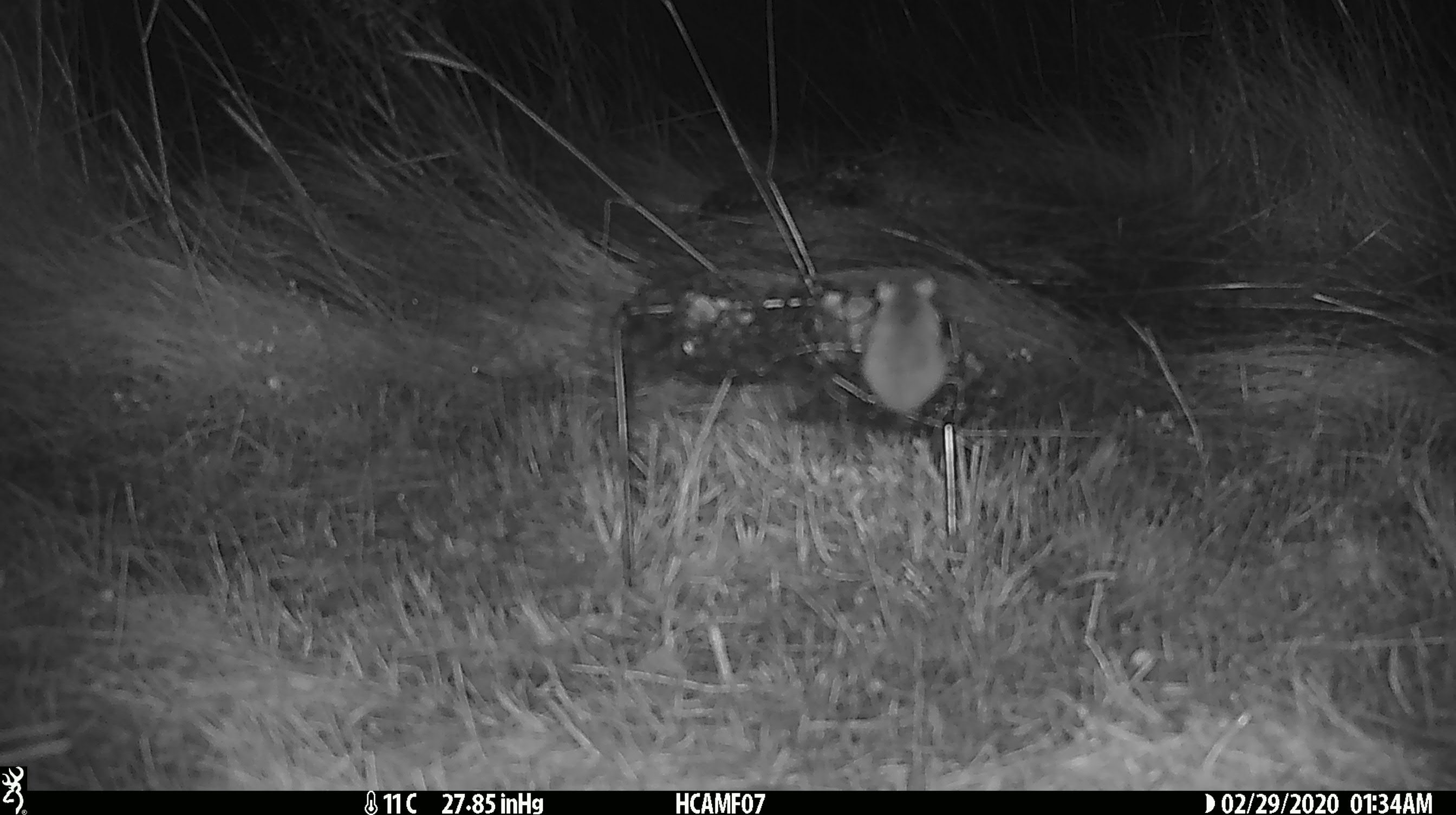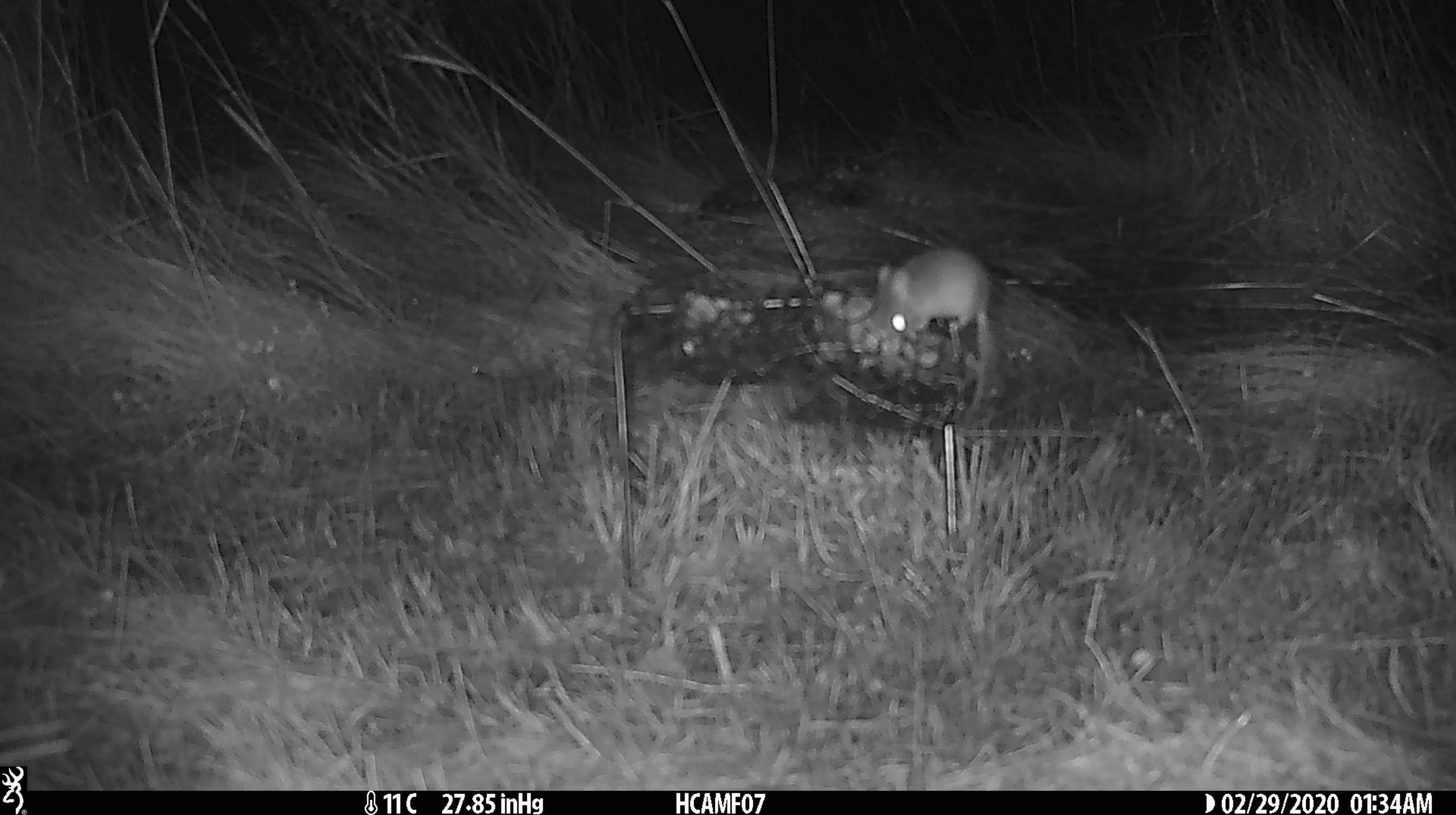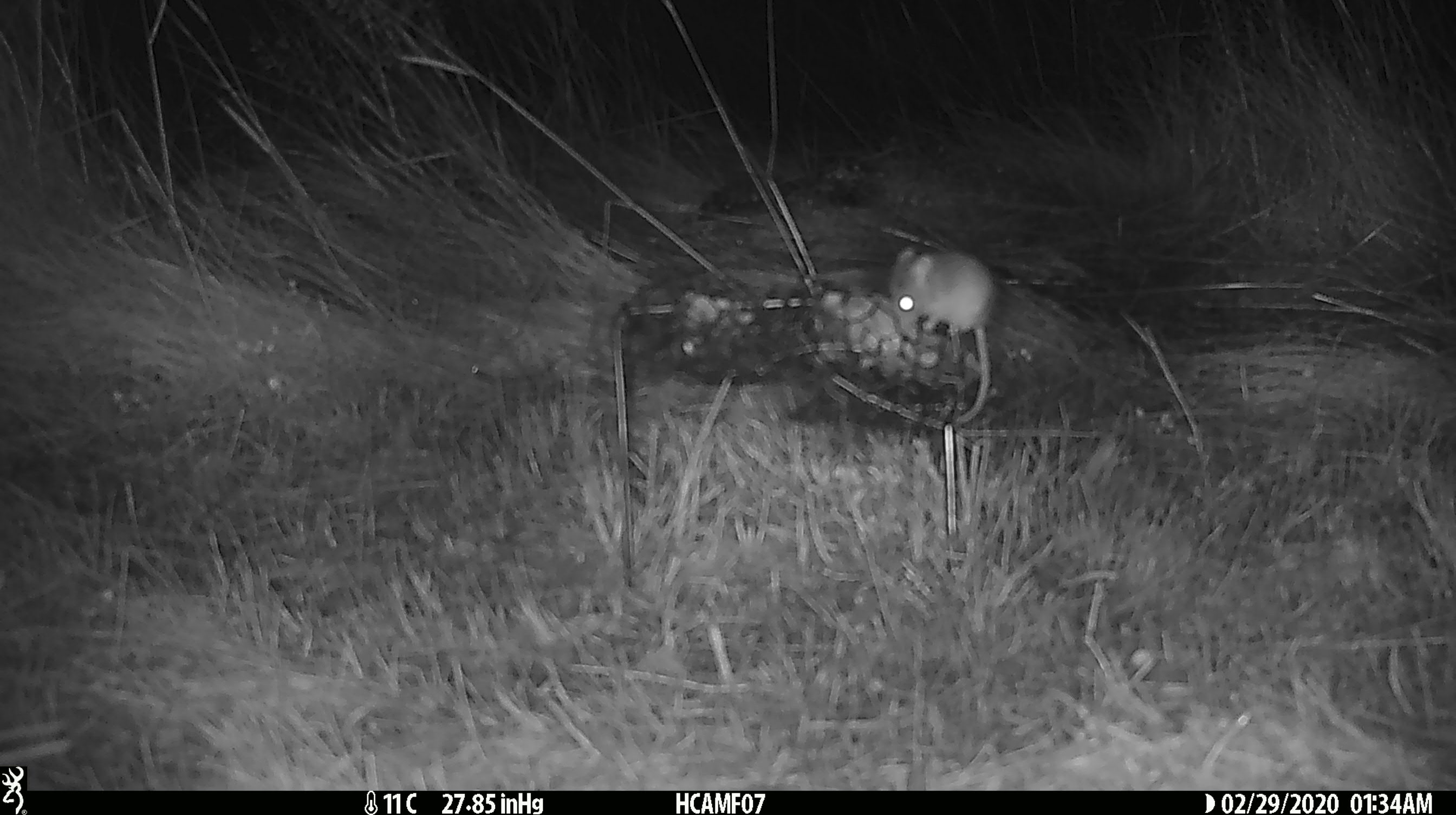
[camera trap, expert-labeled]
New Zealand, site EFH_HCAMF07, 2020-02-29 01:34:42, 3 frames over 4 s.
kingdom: Animalia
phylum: Chordata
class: Mammalia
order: Rodentia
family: Muridae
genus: Mus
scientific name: Mus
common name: mouse